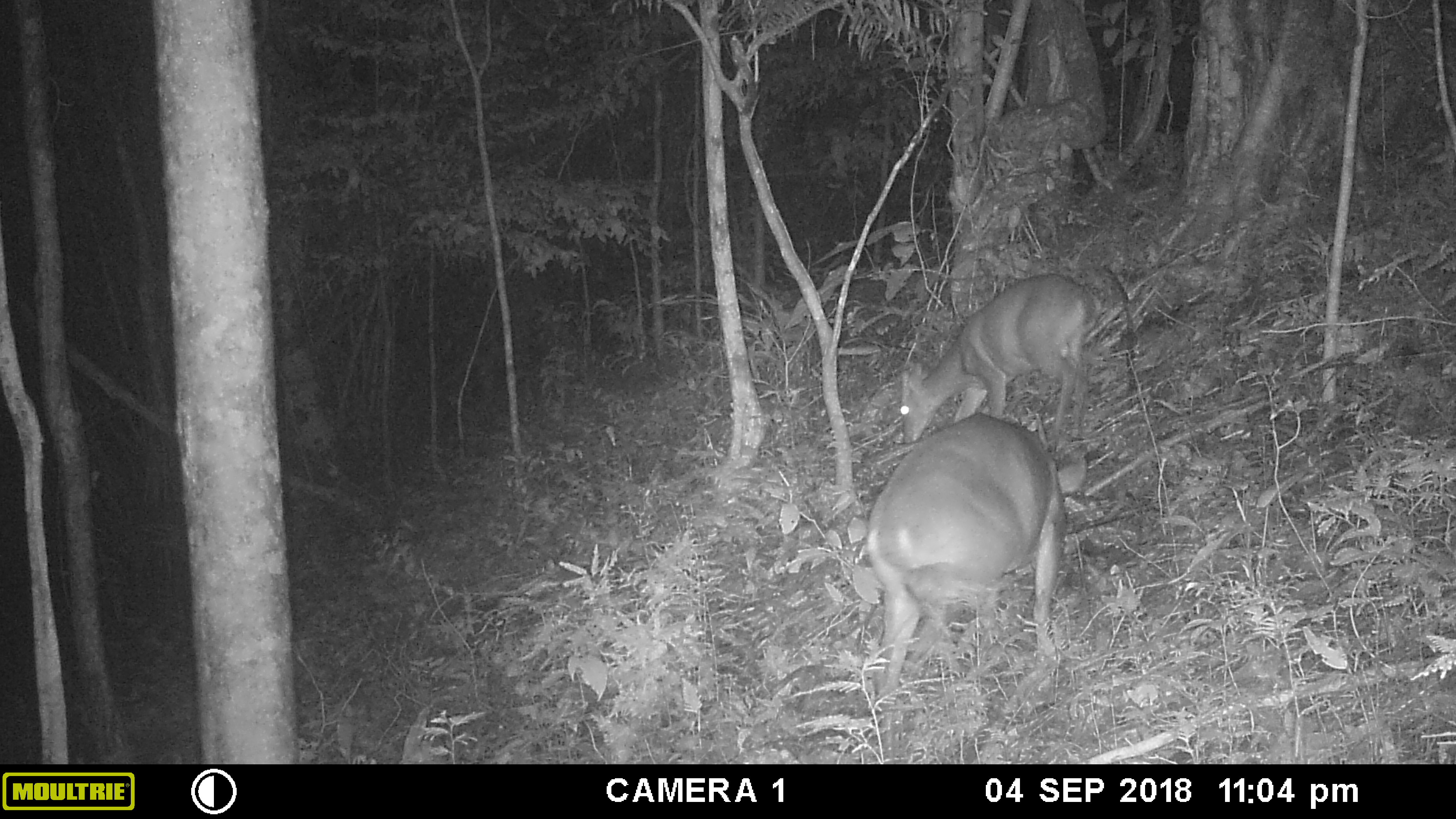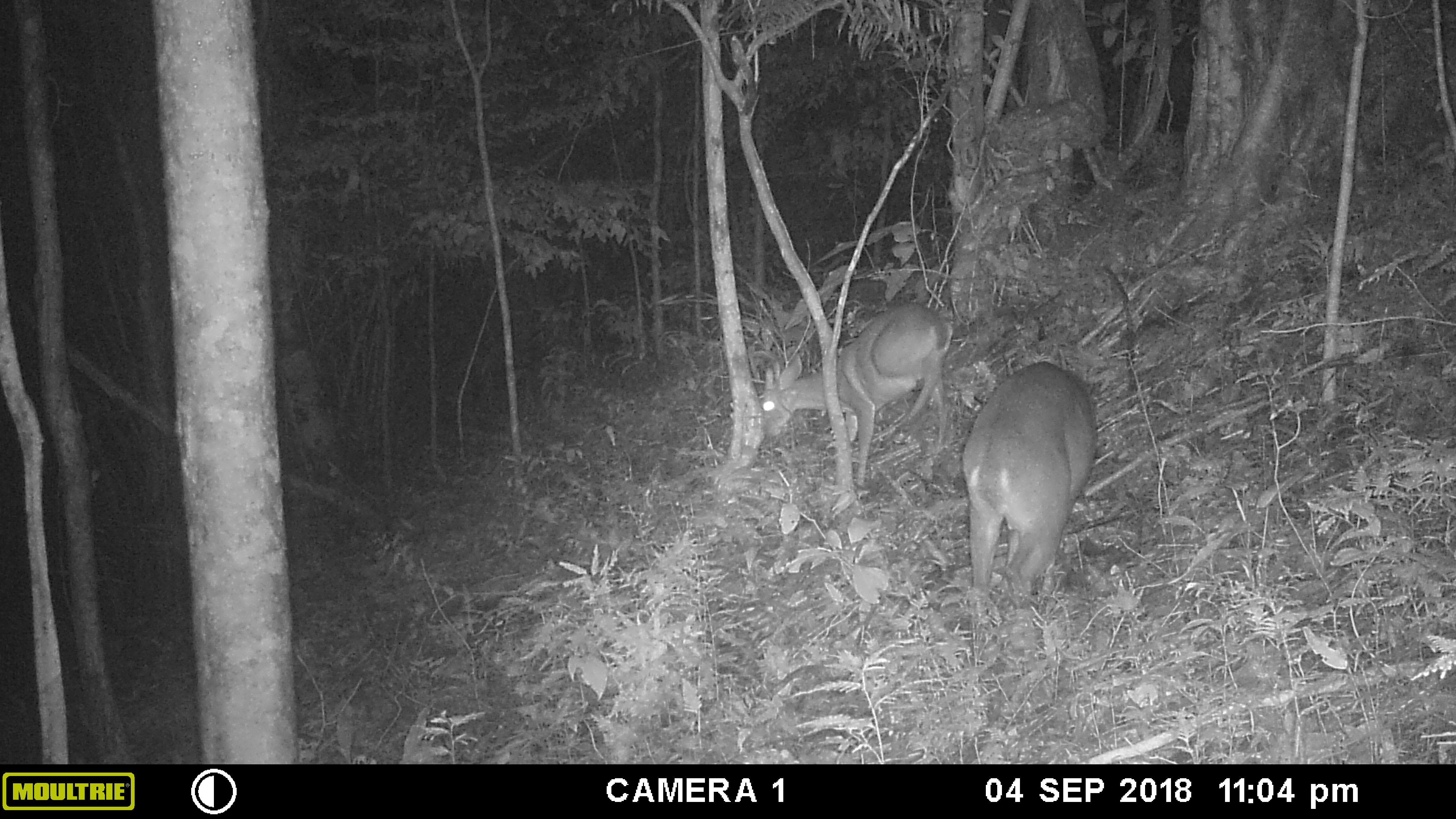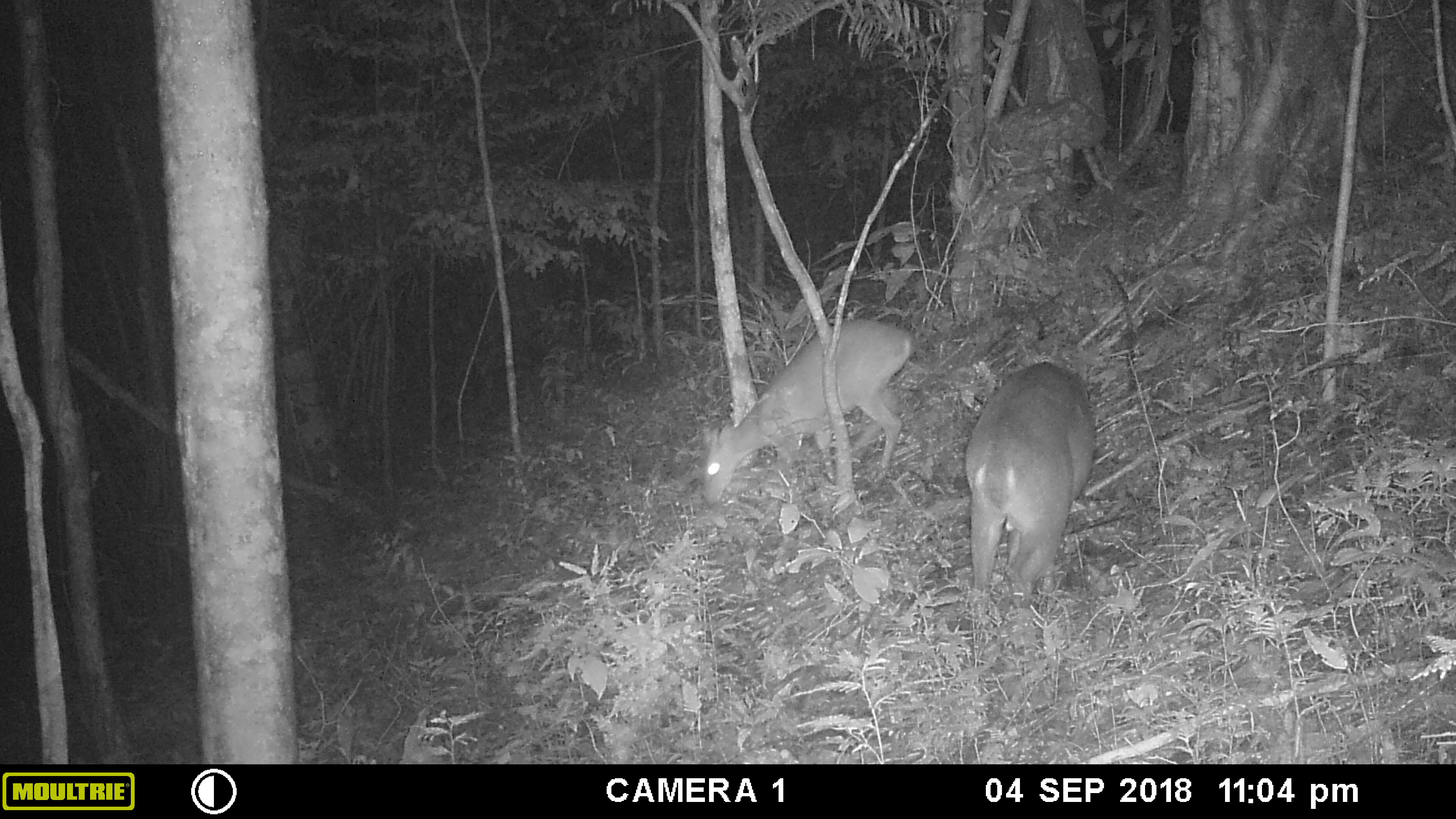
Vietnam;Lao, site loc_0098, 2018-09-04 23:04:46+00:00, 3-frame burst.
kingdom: Animalia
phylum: Chordata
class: Mammalia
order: Artiodactyla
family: Cervidae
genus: Muntiacus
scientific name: Muntiacus vuquangensis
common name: large-antlered muntjac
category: large antlered muntjac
Large antlered muntjac (large-antlered muntjac) (Muntiacus vuquangensis). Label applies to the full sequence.